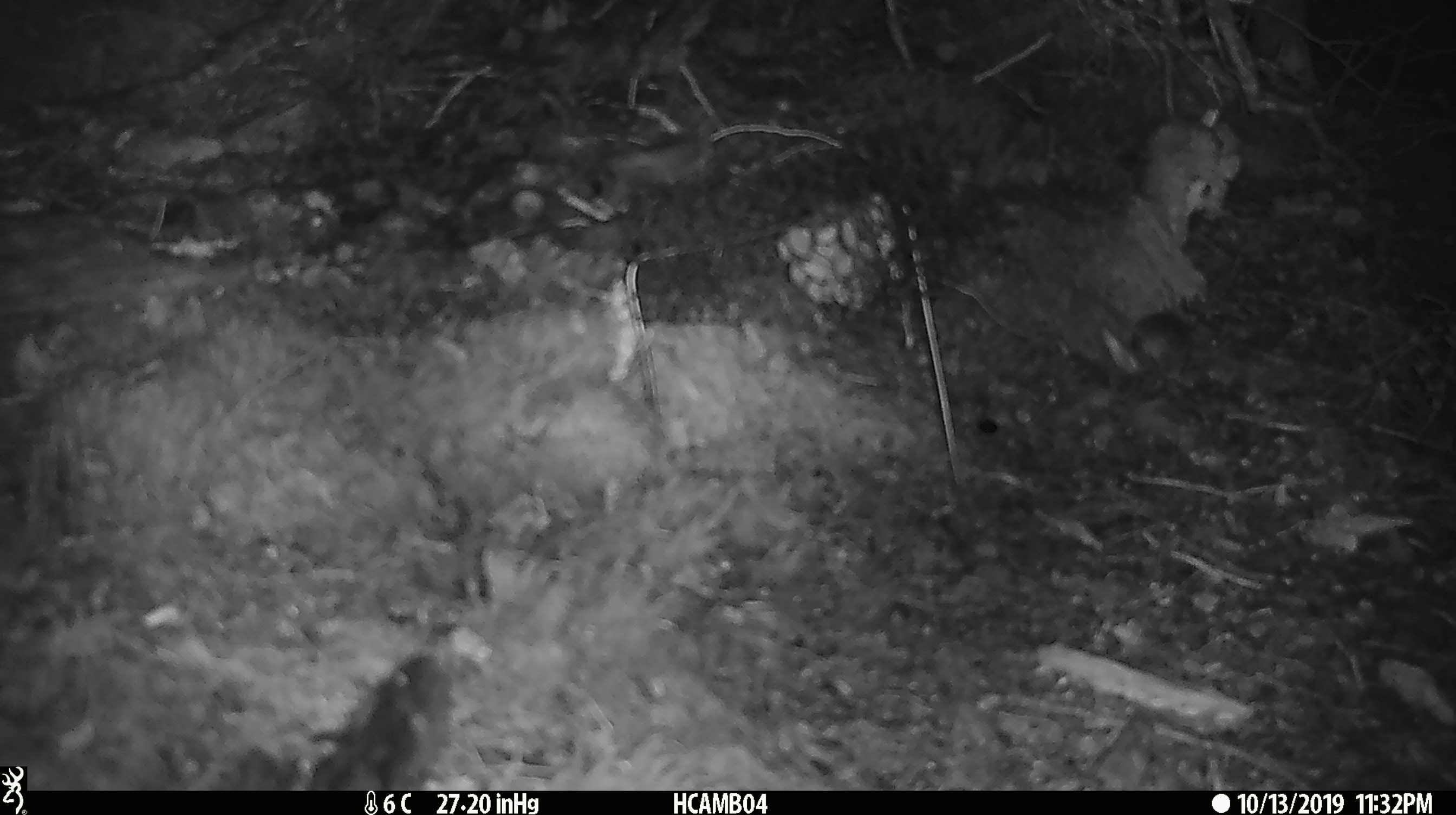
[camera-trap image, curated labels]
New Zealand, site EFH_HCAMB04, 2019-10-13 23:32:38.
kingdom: Animalia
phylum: Chordata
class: Mammalia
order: Rodentia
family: Muridae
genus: Mus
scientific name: Mus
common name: mouse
Mouse (Mus).